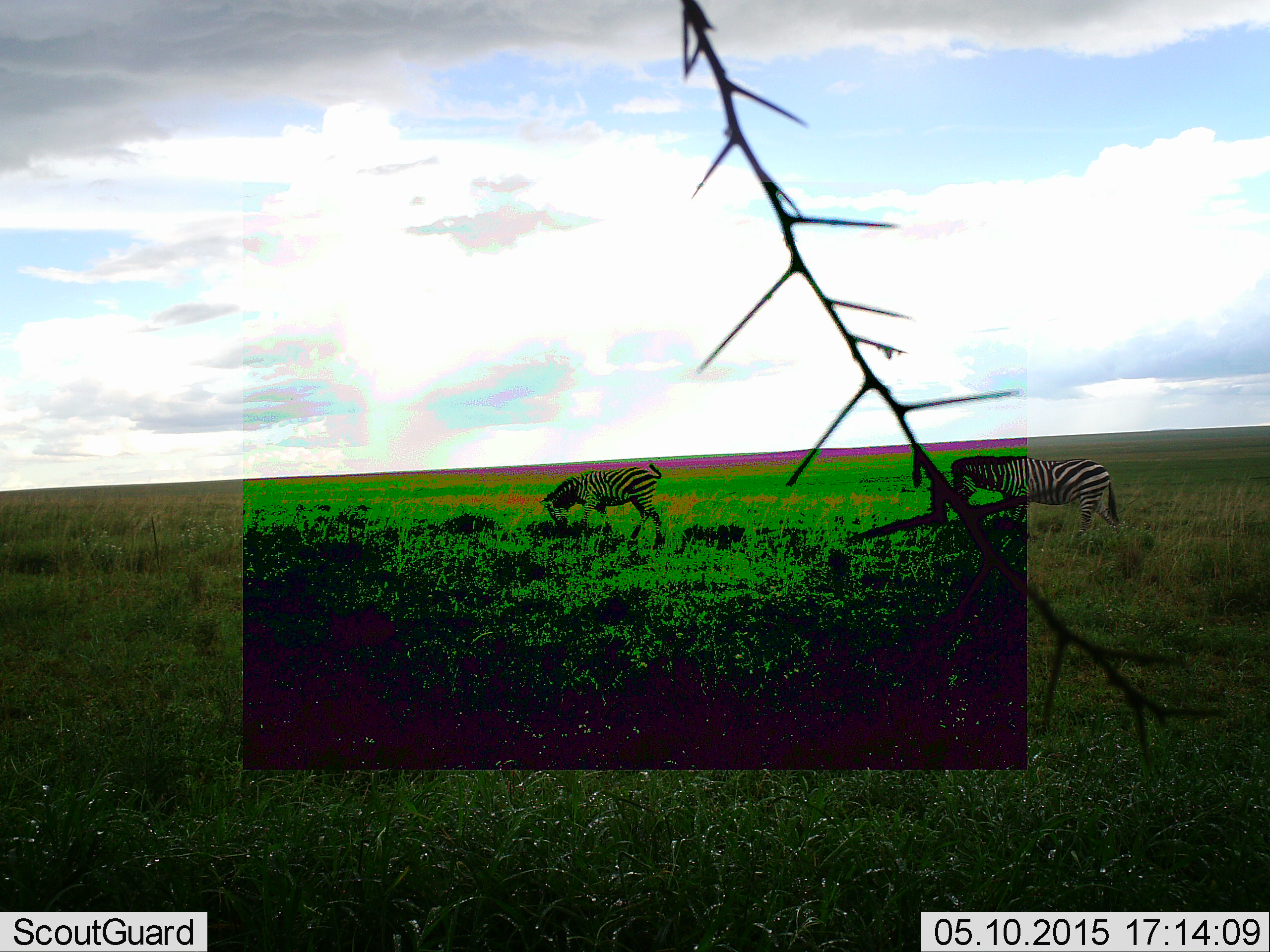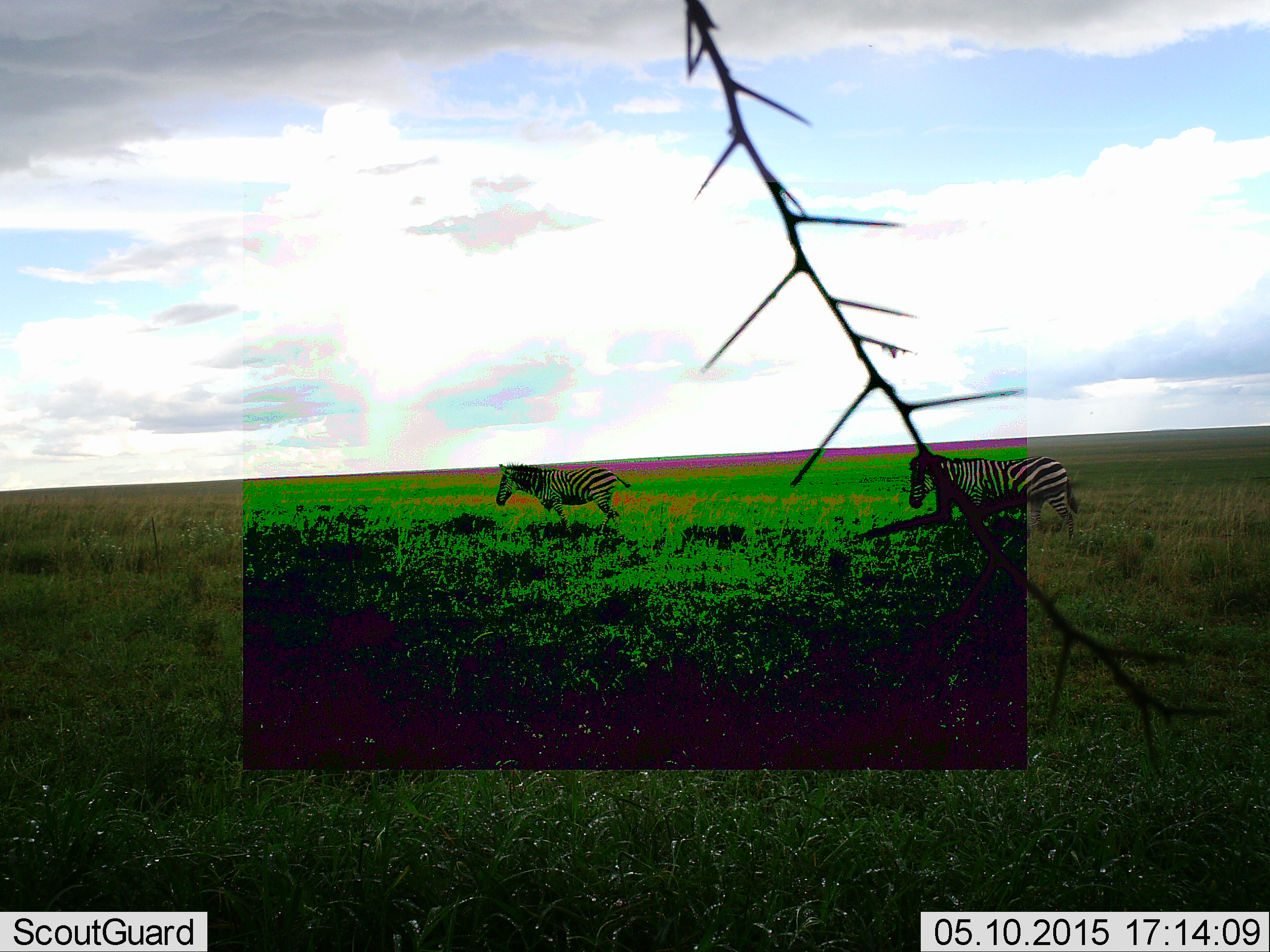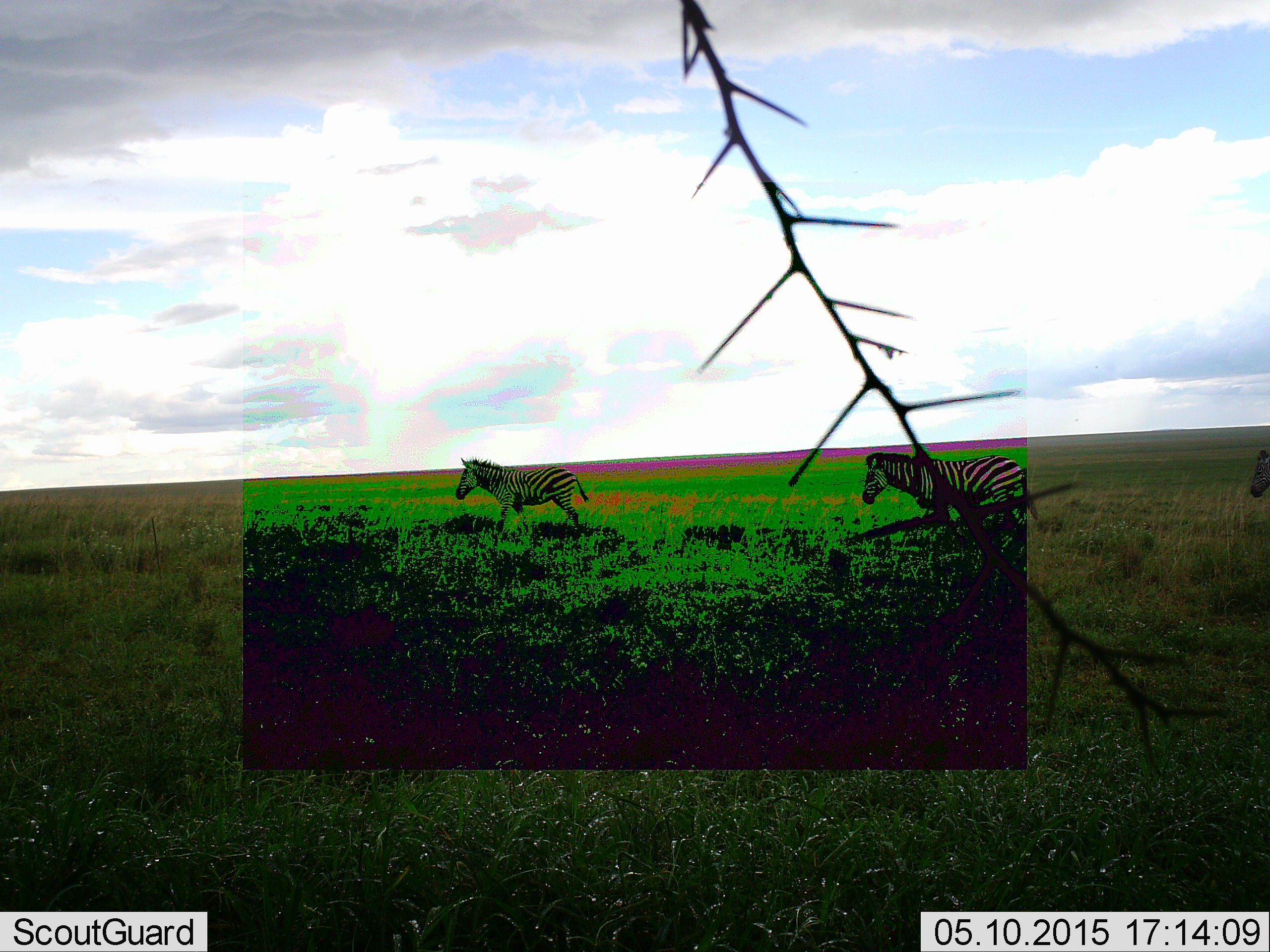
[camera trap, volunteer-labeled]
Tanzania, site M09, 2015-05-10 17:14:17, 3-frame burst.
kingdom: Animalia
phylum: Chordata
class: Mammalia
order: Perissodactyla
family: Equidae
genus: Equus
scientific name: Equus quagga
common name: plains zebra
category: zebra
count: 2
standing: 10%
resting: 0%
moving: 90%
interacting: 0%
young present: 0%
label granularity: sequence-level